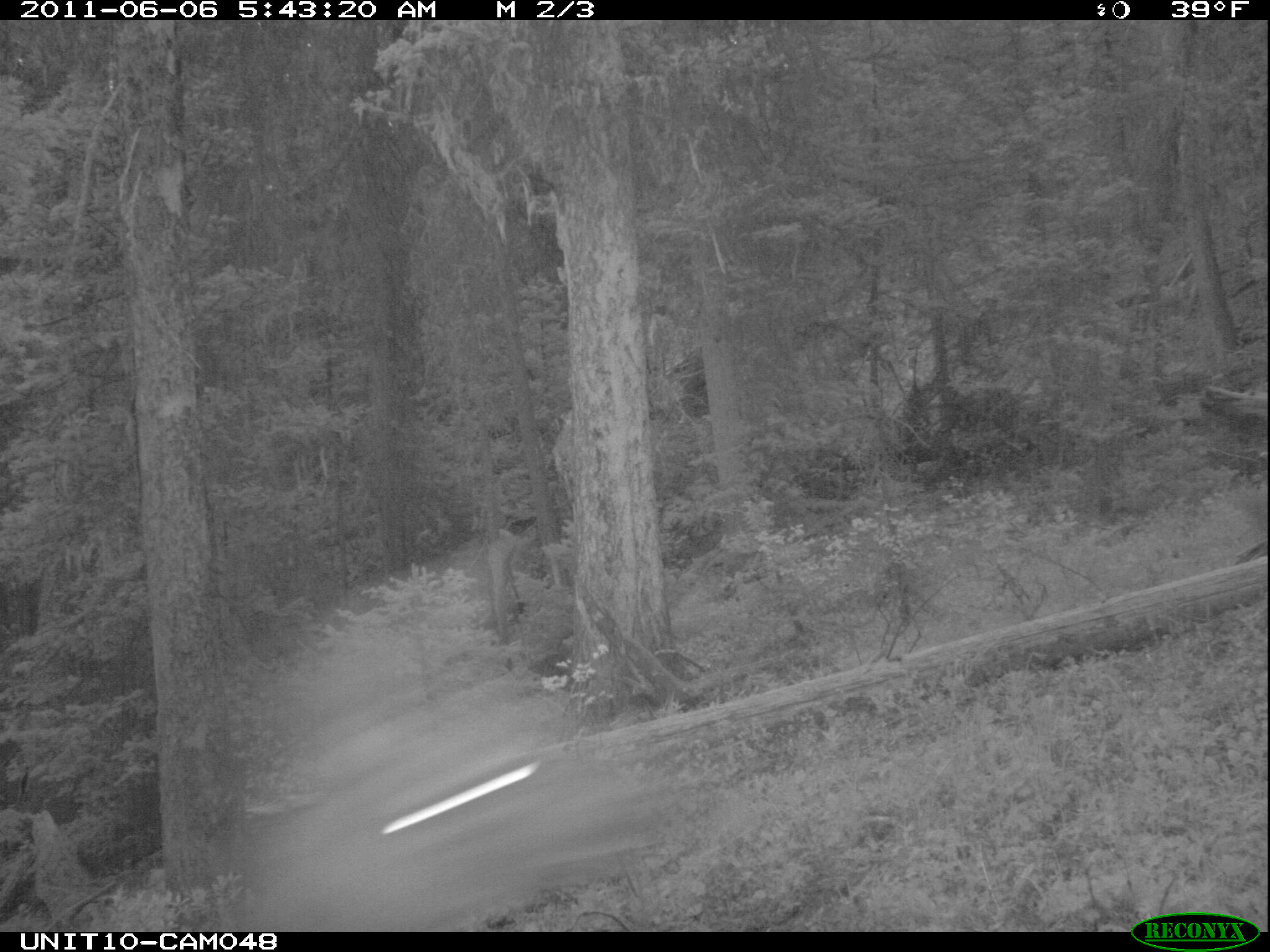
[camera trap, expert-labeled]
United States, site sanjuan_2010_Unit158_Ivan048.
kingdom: Animalia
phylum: Chordata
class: Mammalia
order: Artiodactyla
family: Cervidae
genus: Cervus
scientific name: Cervus elaphus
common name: red deer